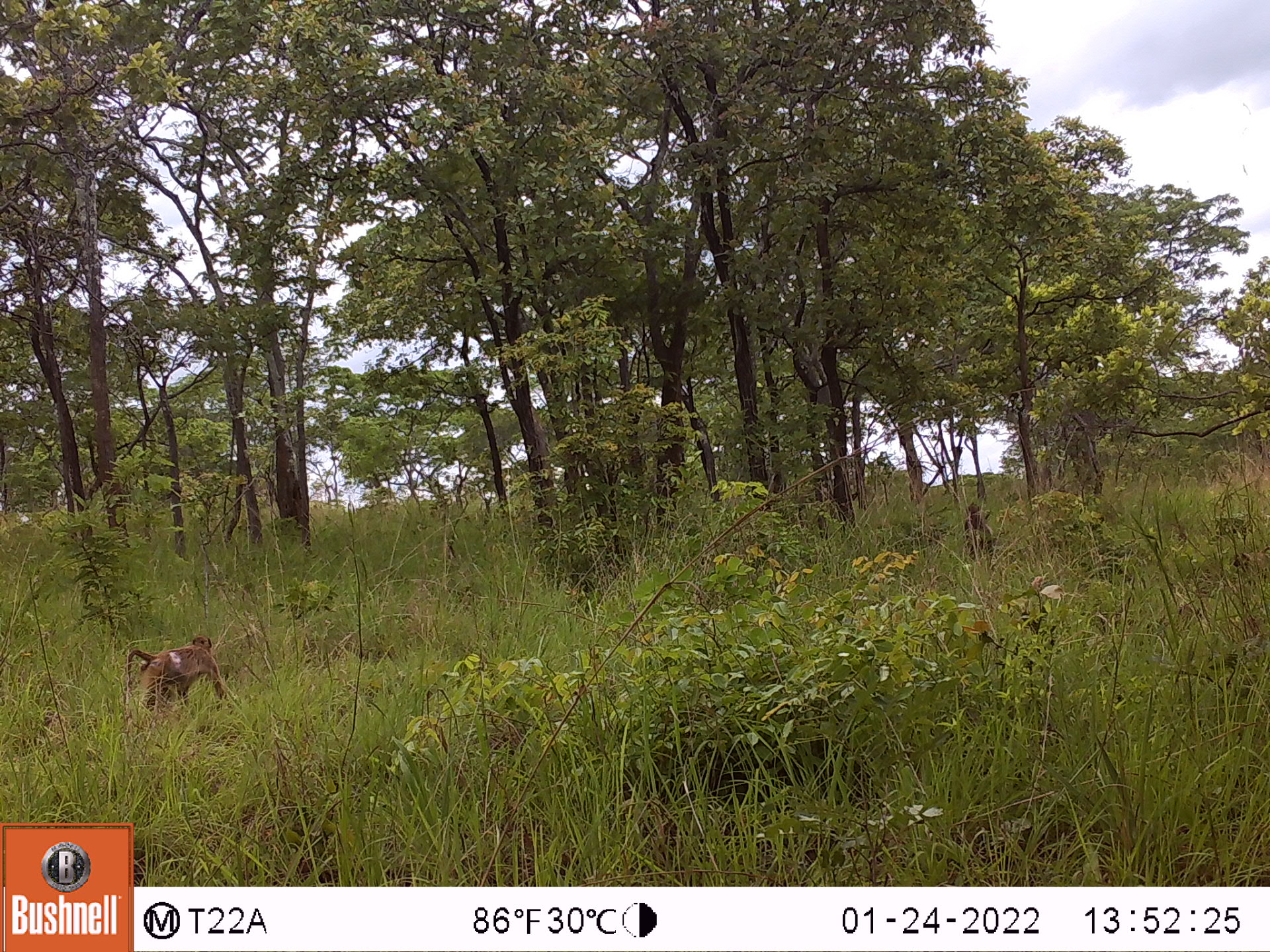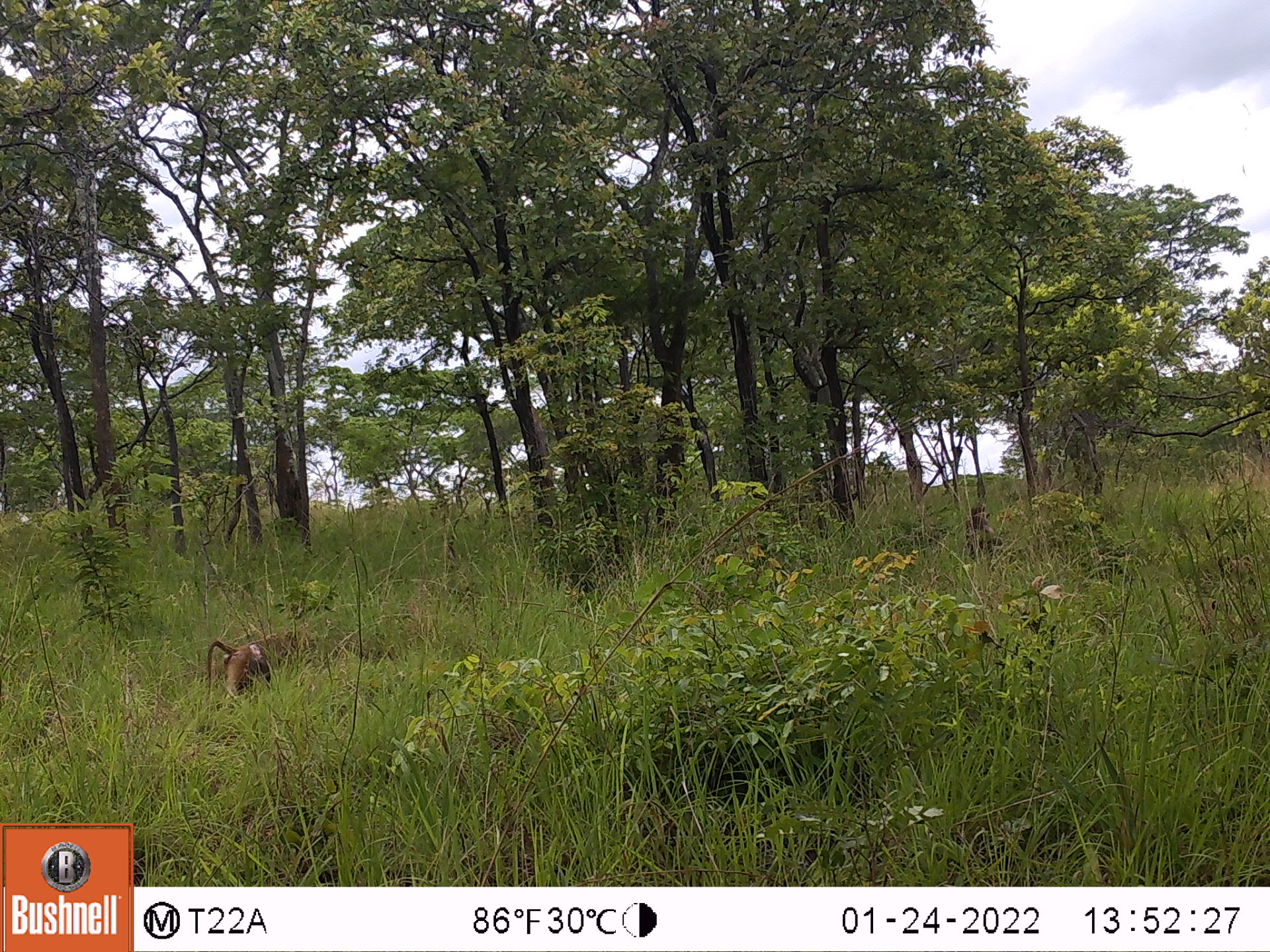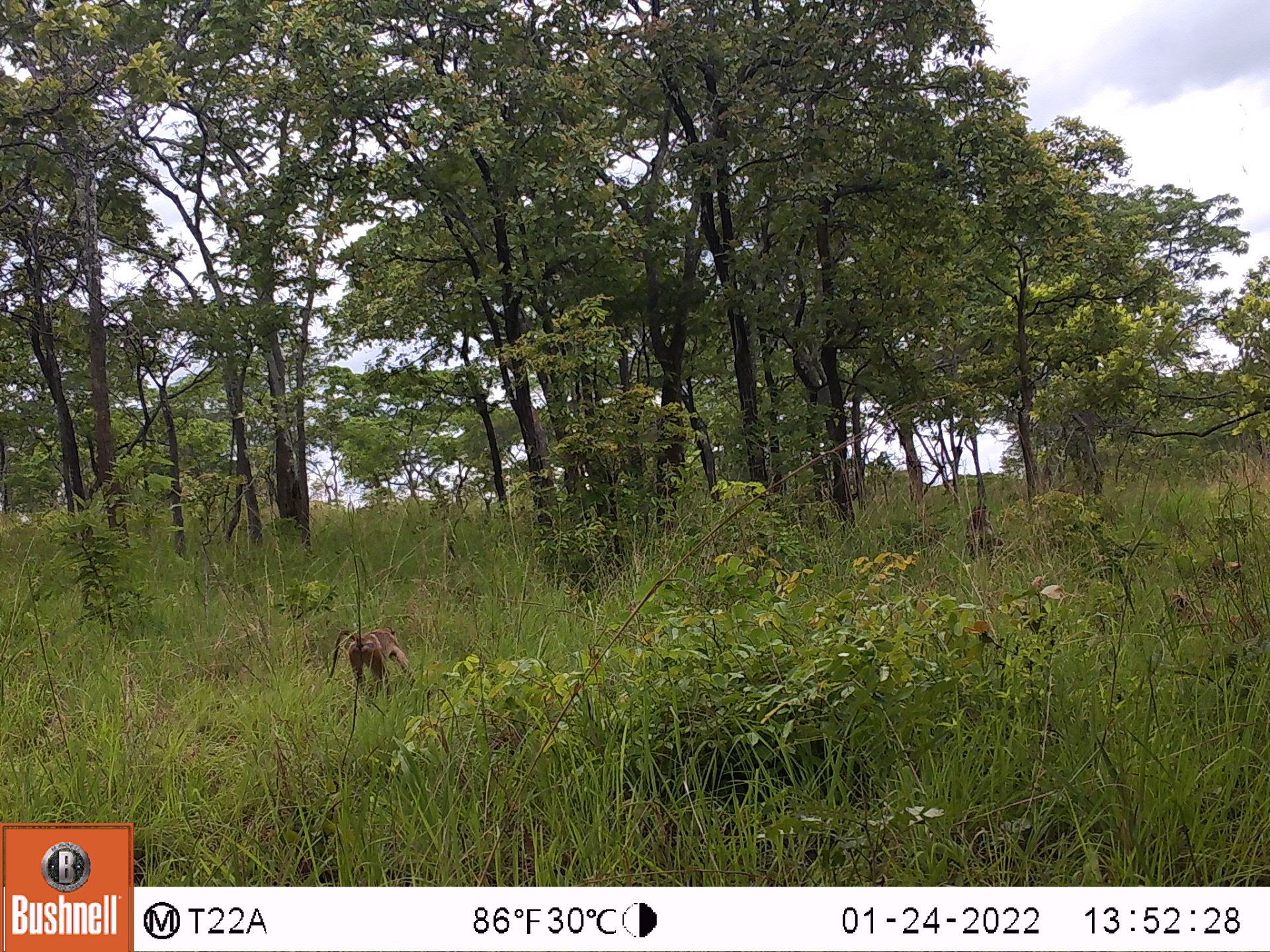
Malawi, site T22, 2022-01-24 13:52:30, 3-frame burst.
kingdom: Animalia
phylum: Chordata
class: Mammalia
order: Primates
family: Cercopithecidae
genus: Papio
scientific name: Papio cynocephalus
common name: yellow baboon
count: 2